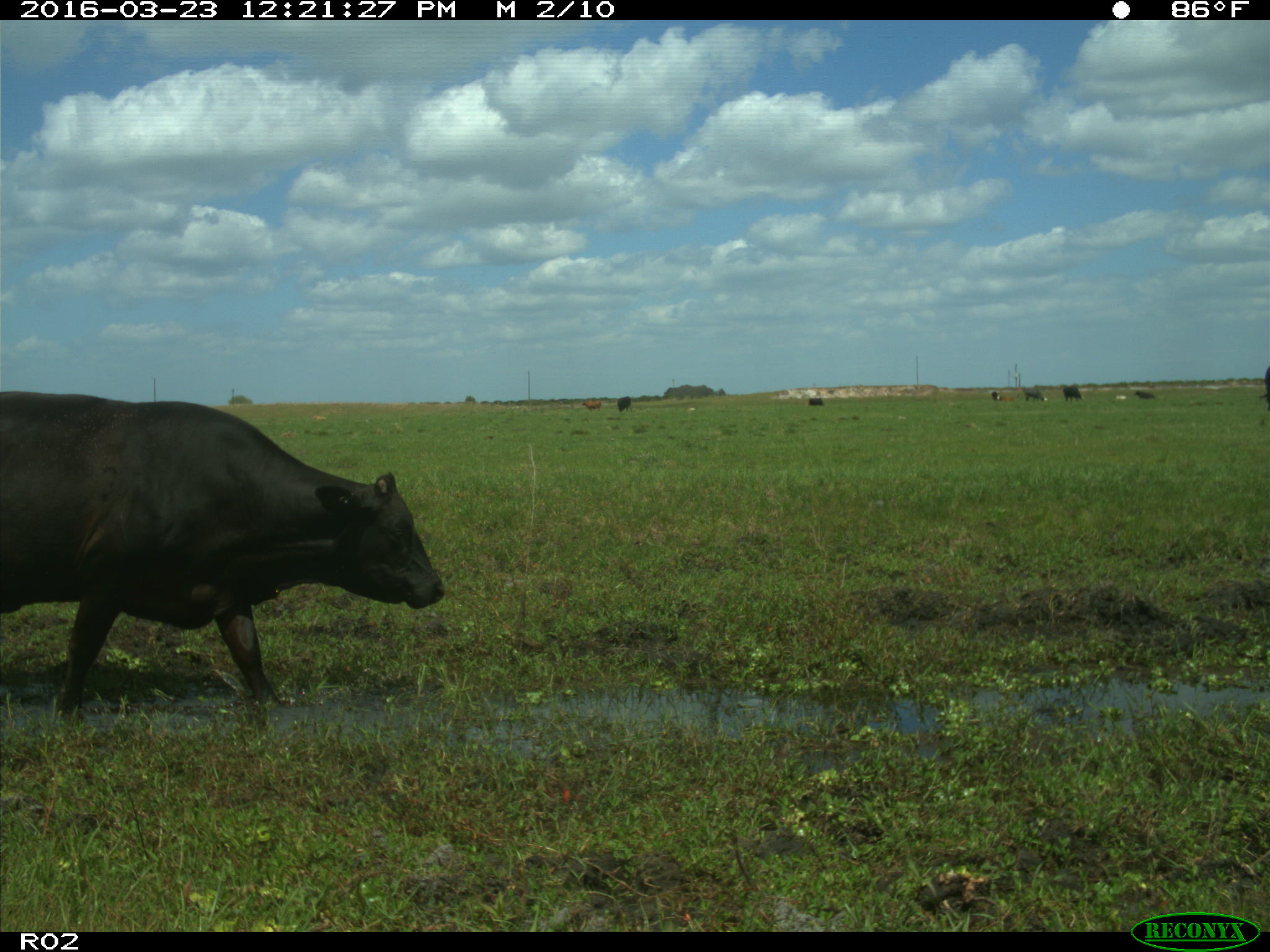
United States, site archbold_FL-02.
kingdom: Animalia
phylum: Chordata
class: Mammalia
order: Artiodactyla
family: Bovidae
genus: Bos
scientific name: Bos taurus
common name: domestic cow